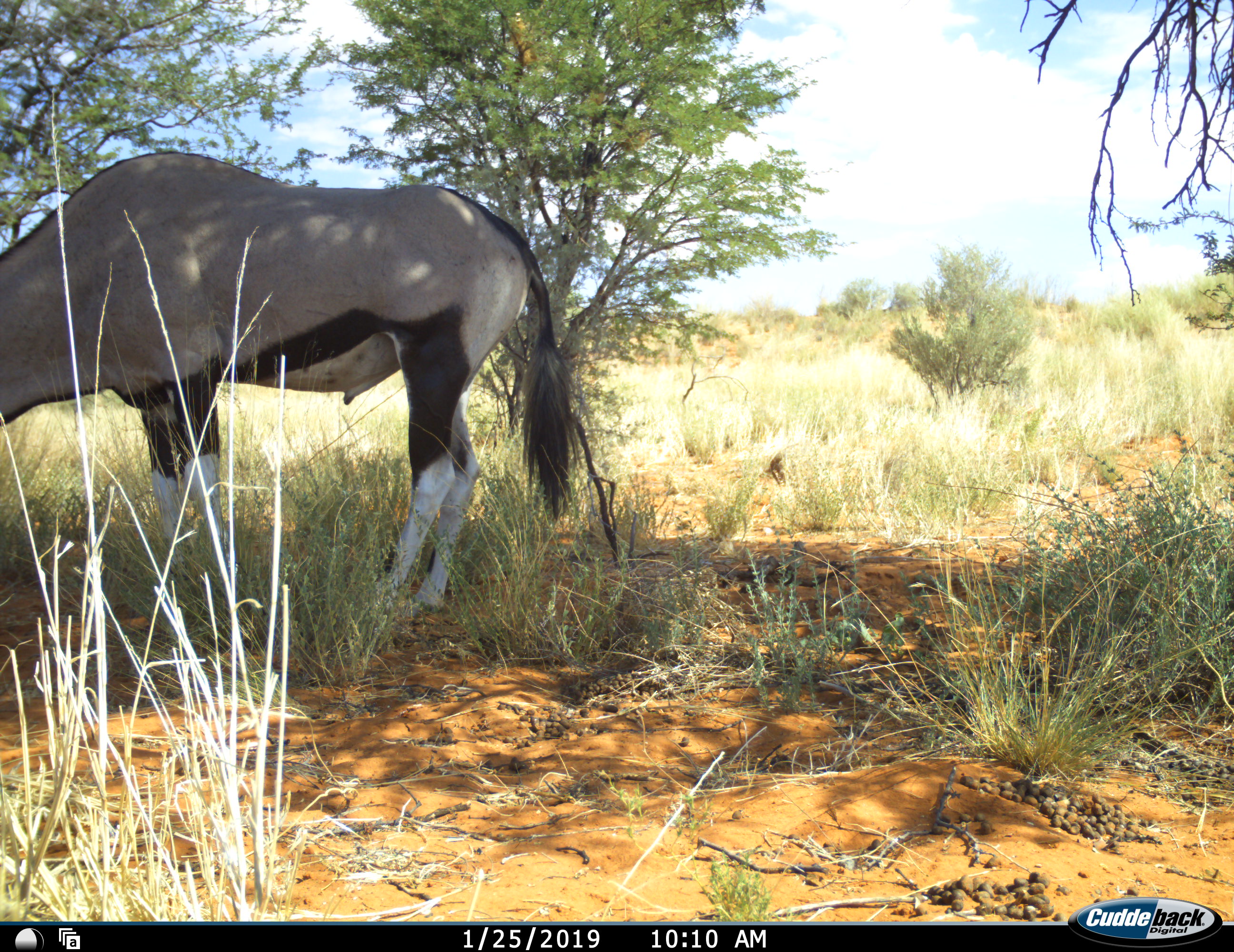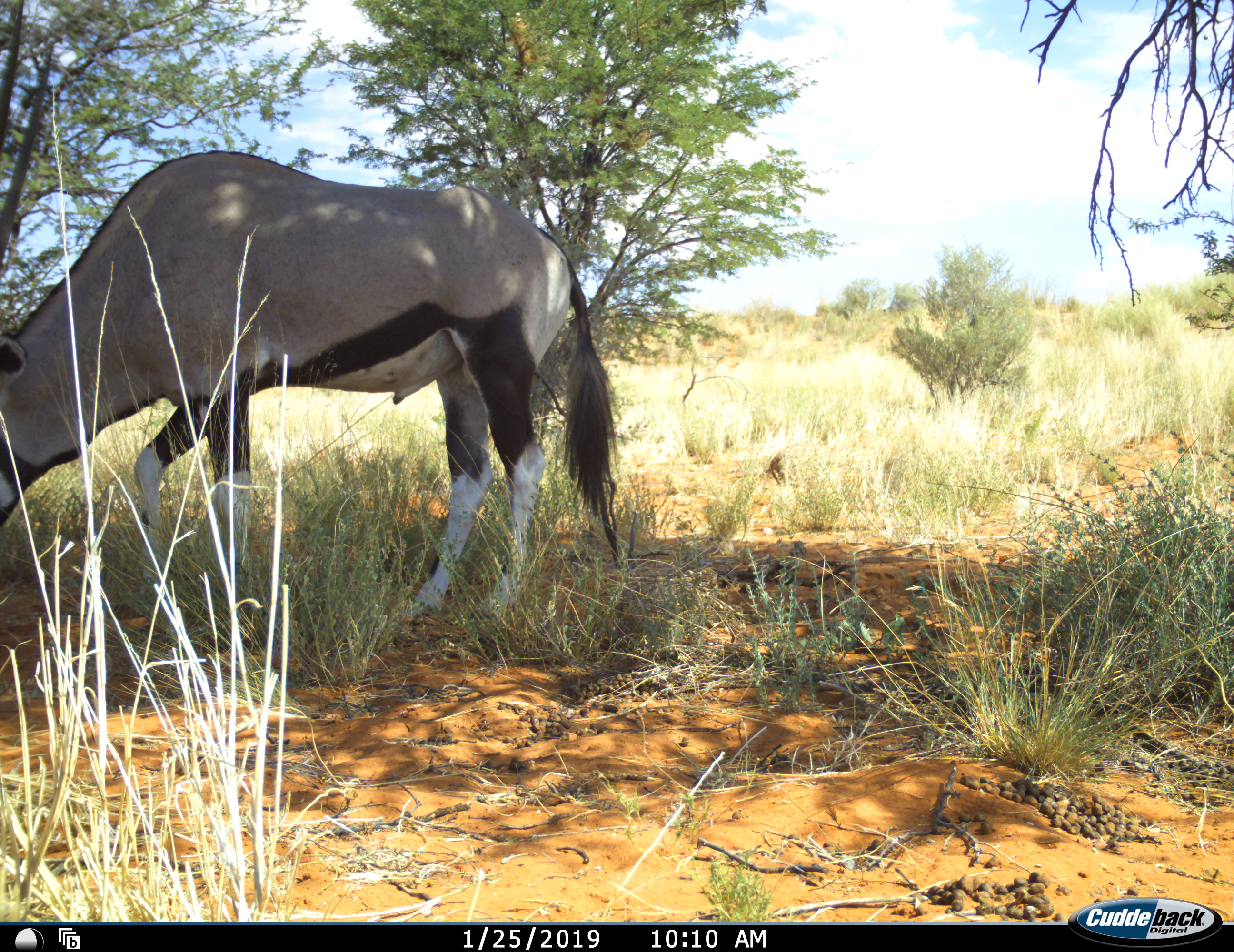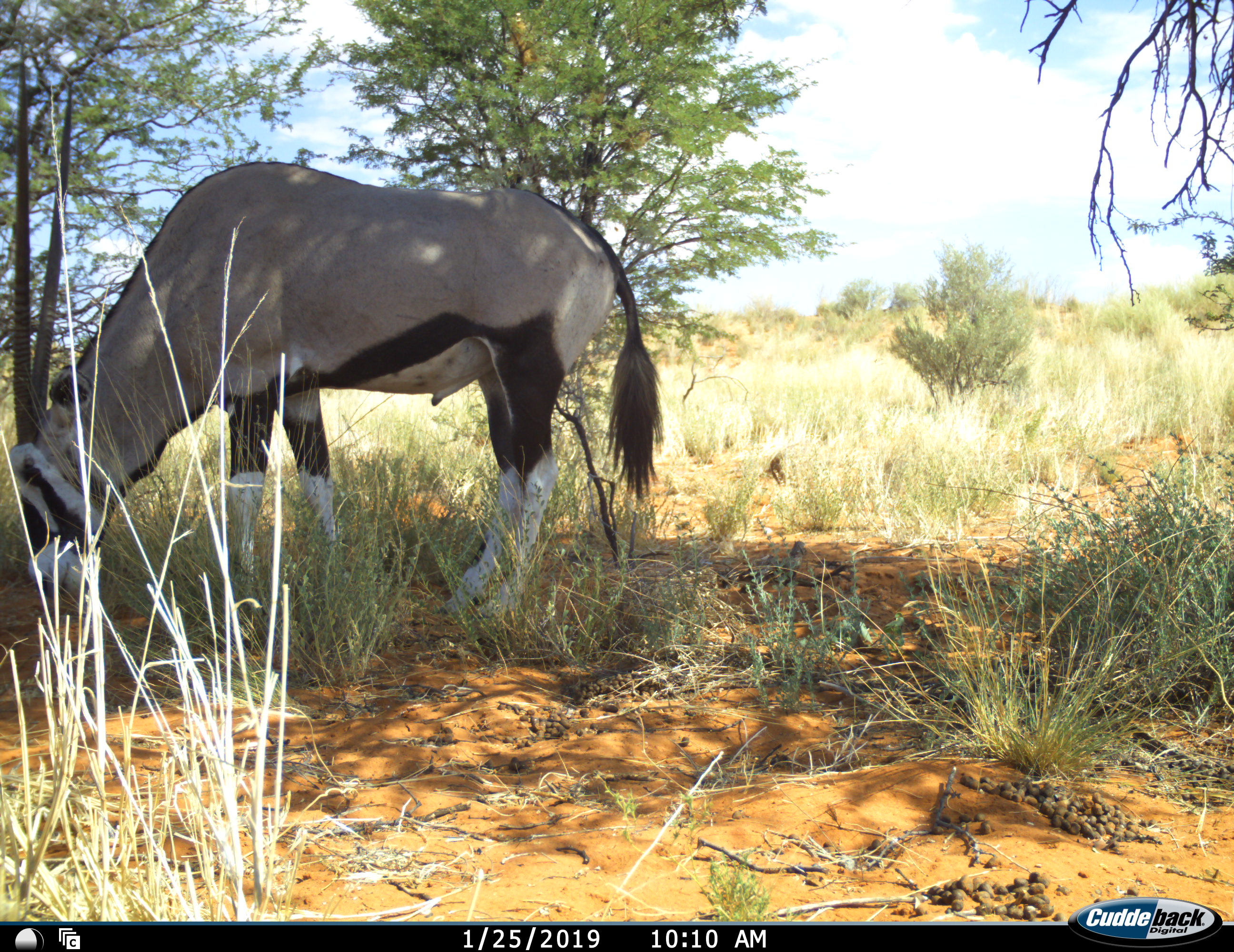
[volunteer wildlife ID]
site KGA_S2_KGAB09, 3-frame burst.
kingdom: Animalia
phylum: Chordata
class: Mammalia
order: Artiodactyla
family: Bovidae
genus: Oryx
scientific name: Oryx gazella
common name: gemsbok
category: oryx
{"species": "oryx (gemsbok) (Oryx gazella)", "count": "1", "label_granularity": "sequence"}